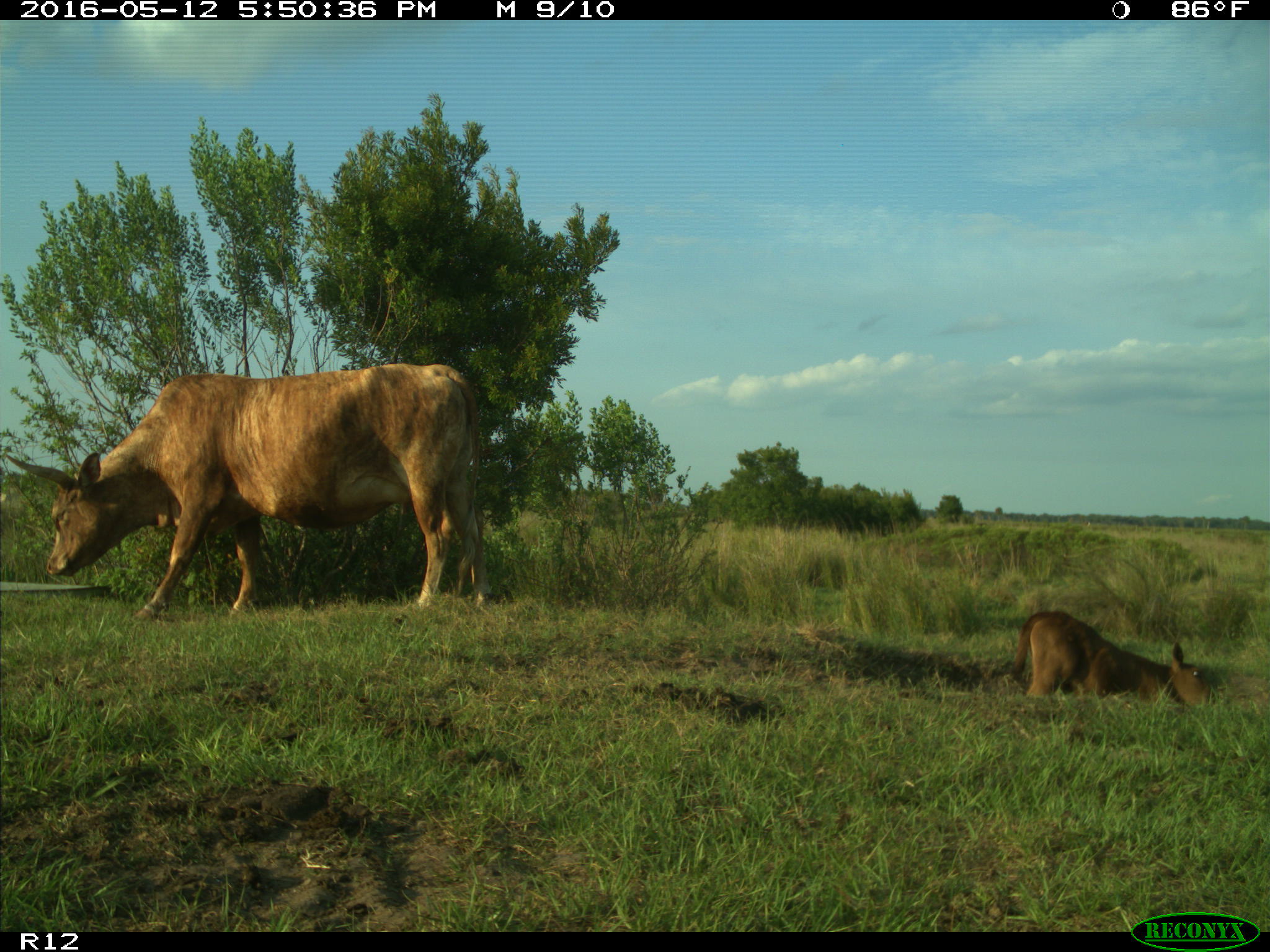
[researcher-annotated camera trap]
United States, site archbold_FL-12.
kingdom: Animalia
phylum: Chordata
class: Mammalia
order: Artiodactyla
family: Bovidae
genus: Bos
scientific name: Bos taurus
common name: domestic cow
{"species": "Bos taurus (domestic cow)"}